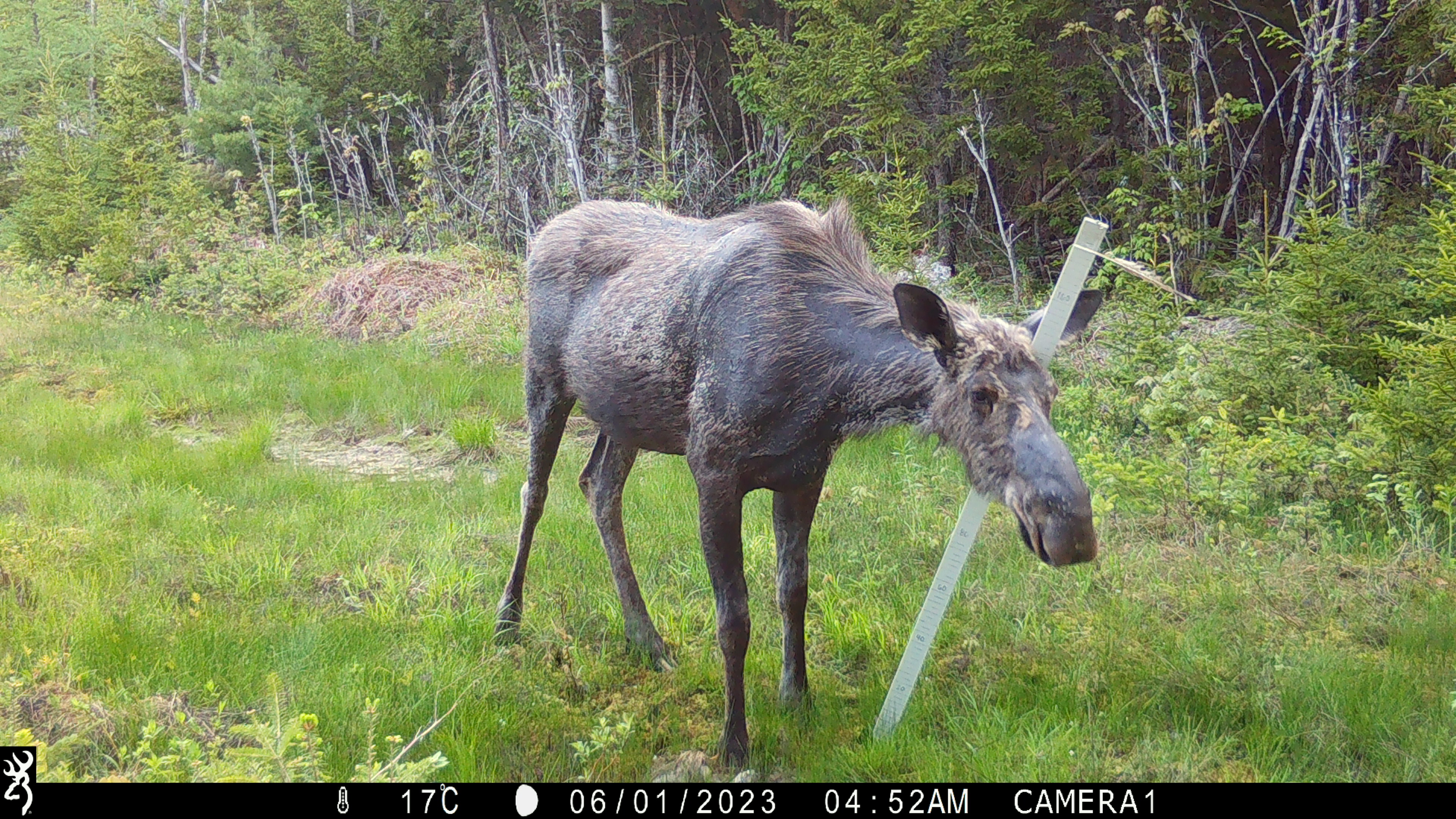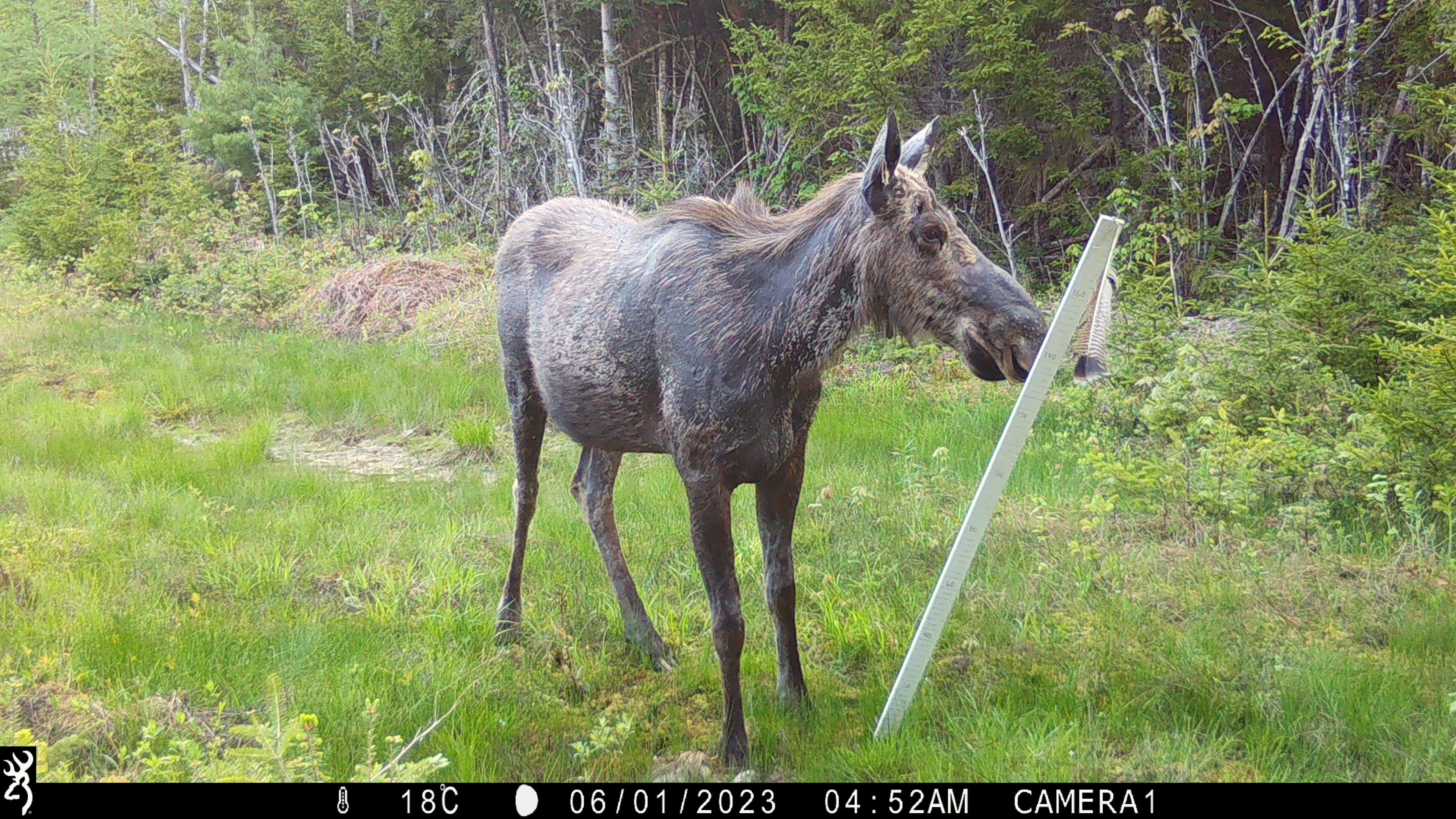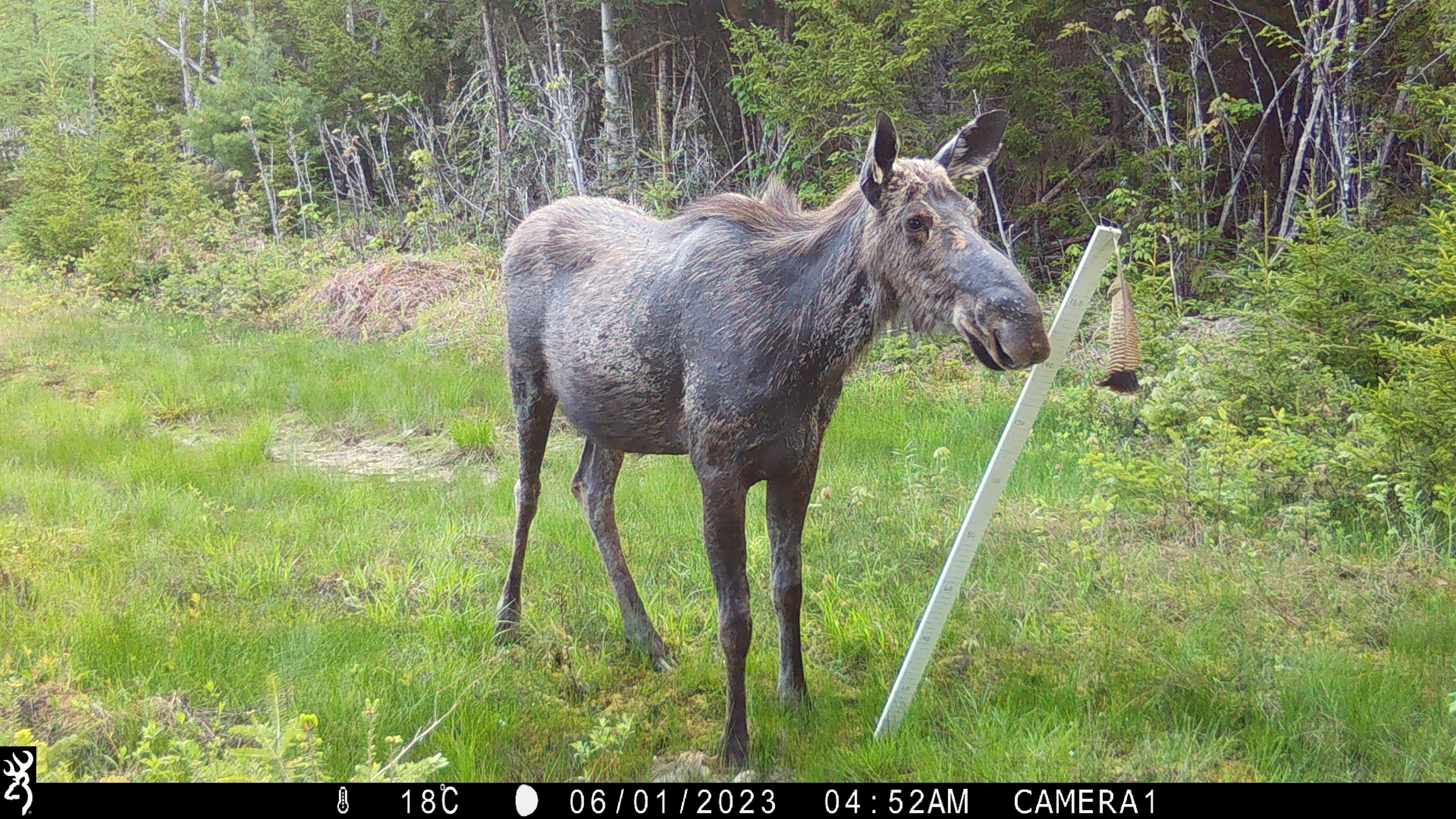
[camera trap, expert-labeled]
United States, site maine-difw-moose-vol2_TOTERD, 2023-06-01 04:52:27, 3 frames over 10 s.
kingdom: Animalia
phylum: Chordata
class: Mammalia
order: Artiodactyla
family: Cervidae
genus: Alces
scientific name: Alces alces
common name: moose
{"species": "moose (Alces alces)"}